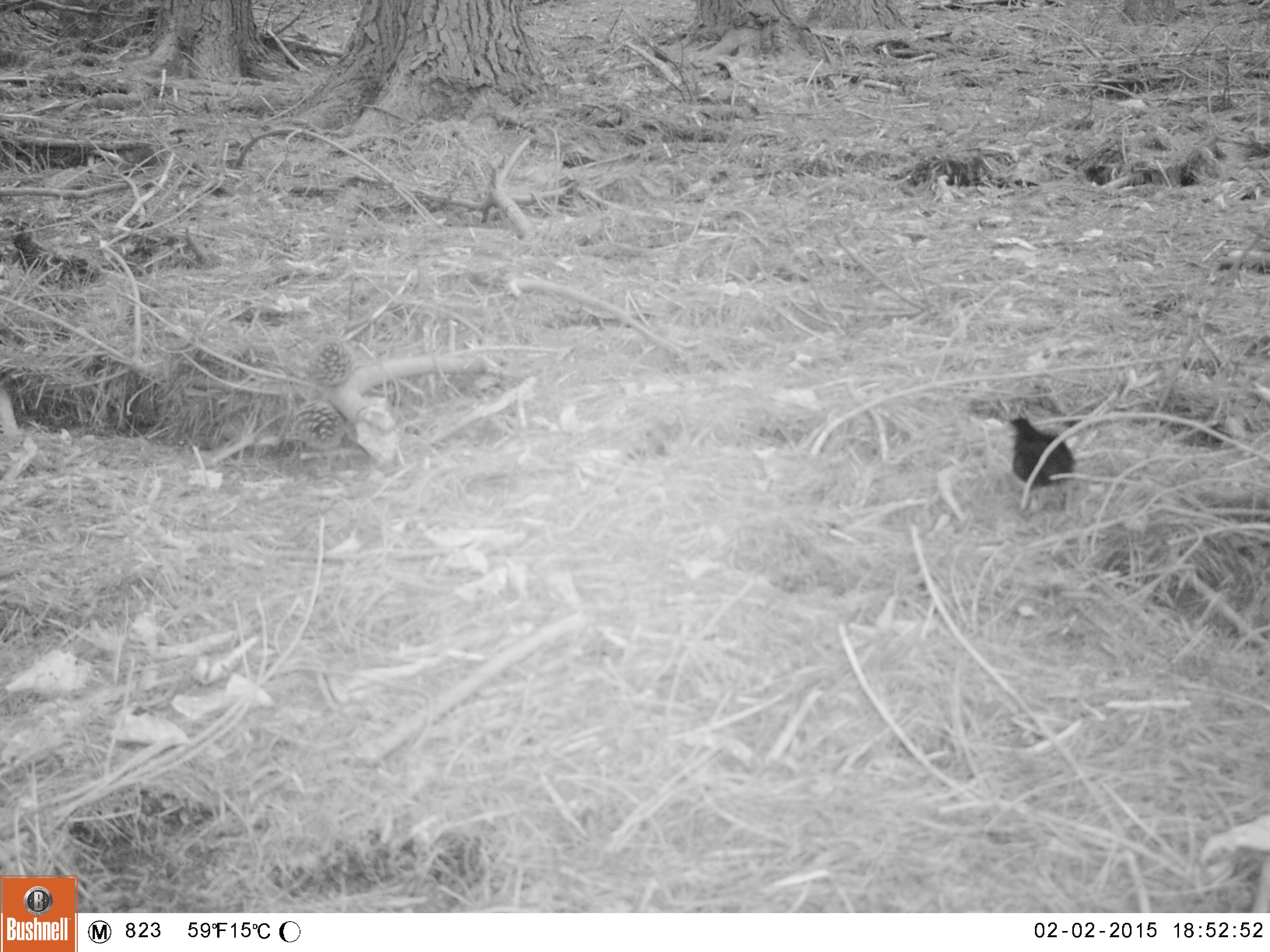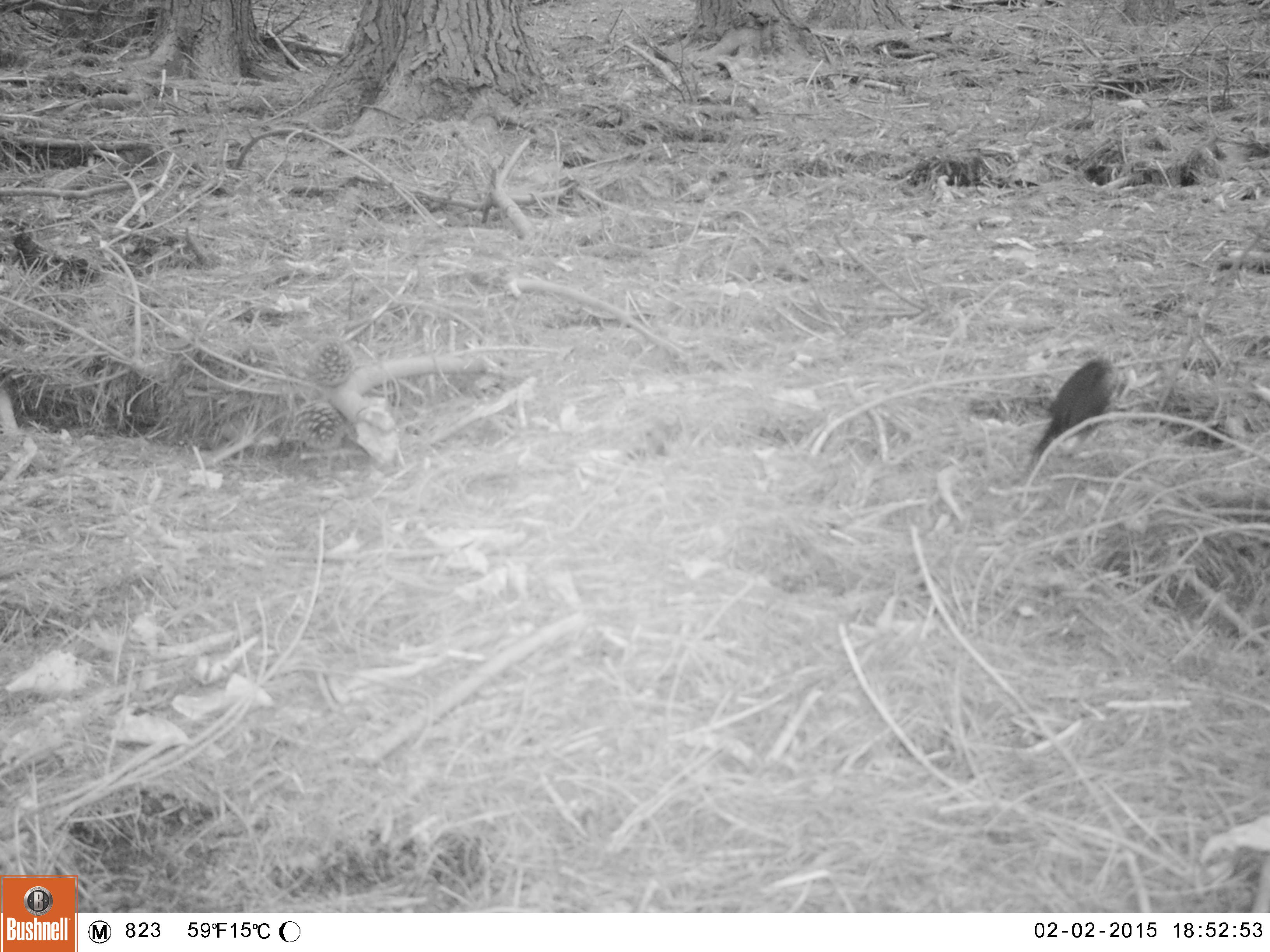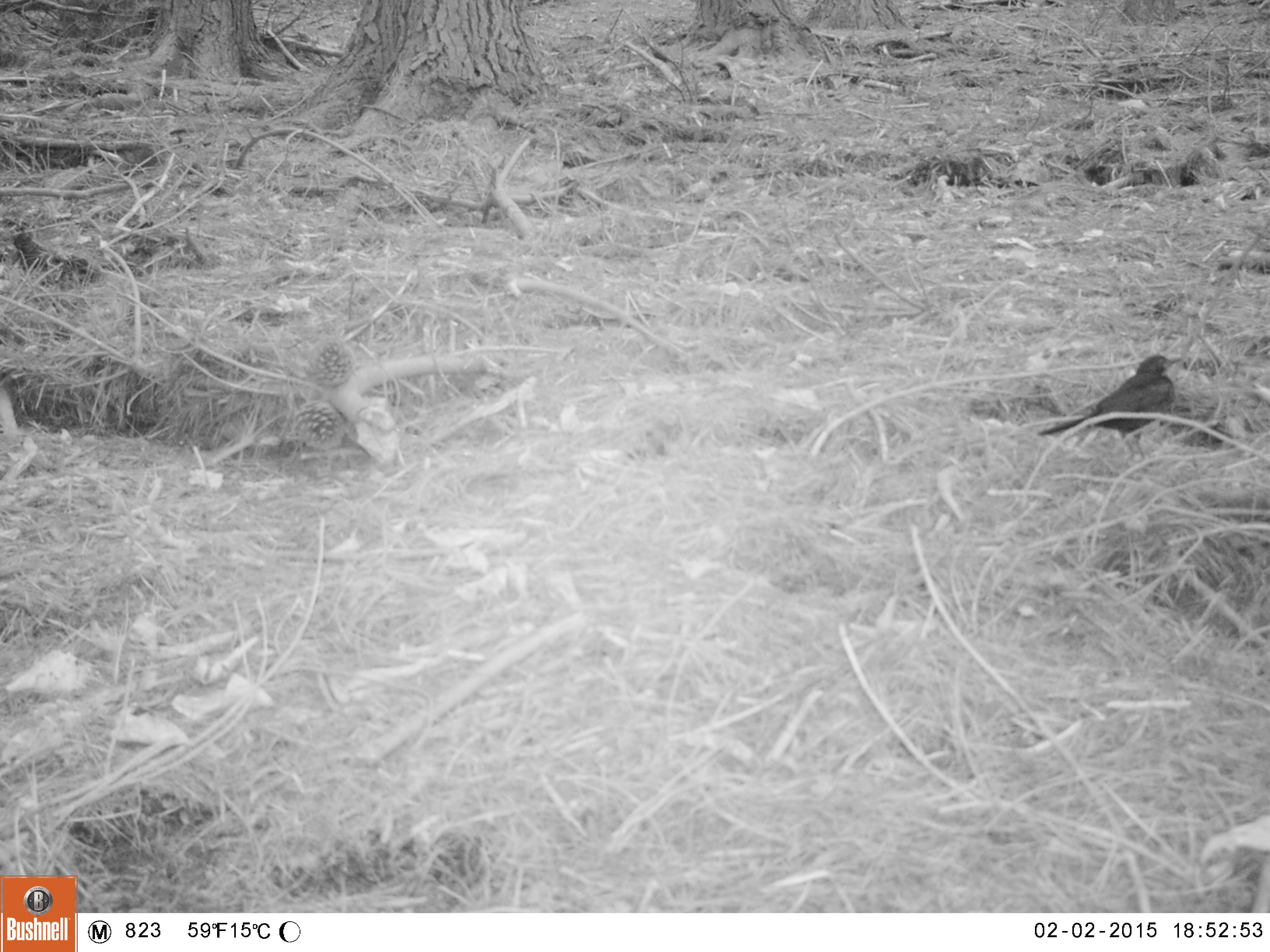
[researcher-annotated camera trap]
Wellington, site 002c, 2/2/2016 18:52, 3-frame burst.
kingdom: Animalia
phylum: Chordata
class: Aves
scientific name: Aves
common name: bird